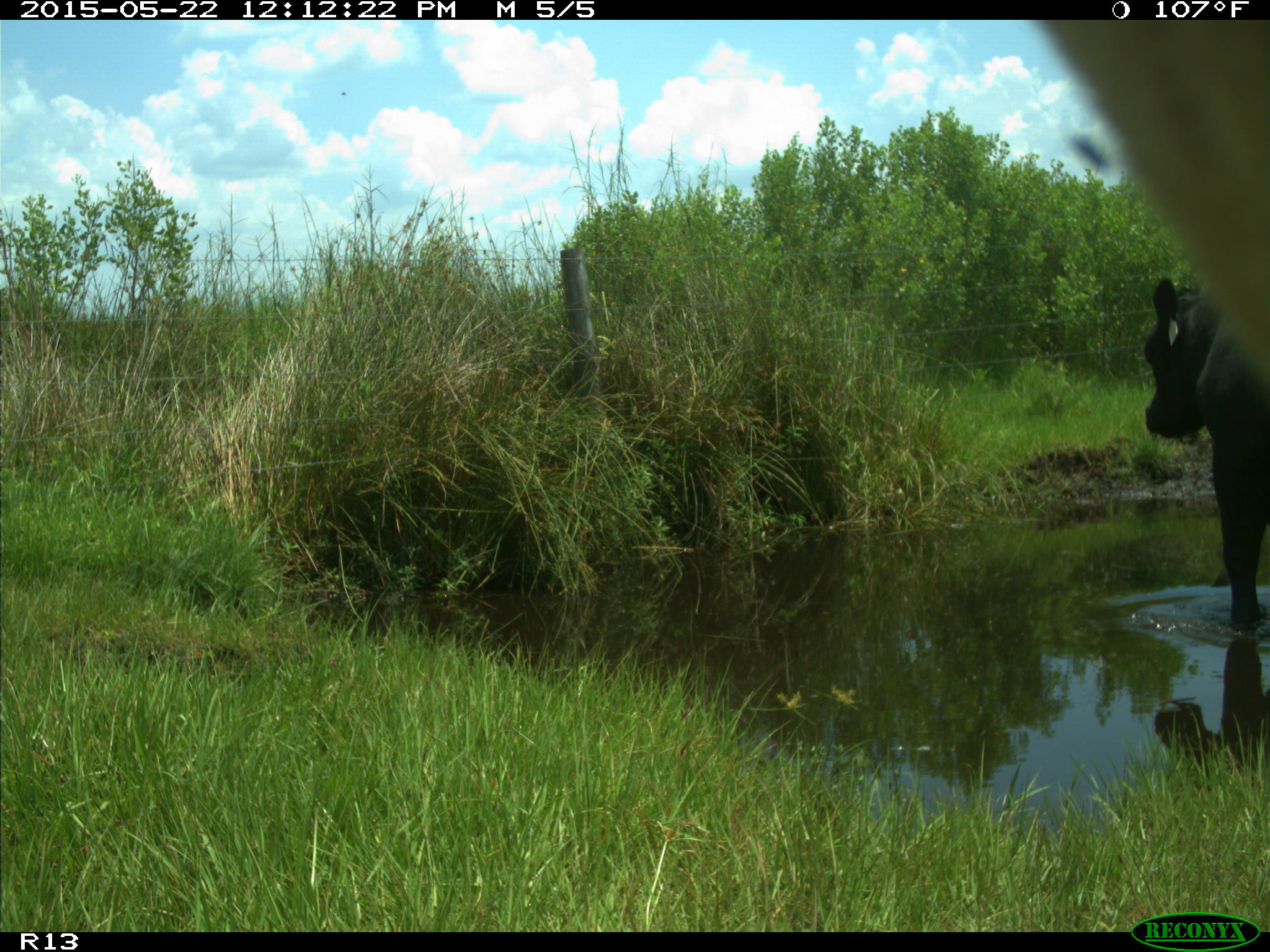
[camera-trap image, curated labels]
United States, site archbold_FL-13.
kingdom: Animalia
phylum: Chordata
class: Mammalia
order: Artiodactyla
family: Bovidae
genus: Bos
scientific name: Bos taurus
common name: domestic cow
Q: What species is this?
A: Bos taurus (domestic cow).